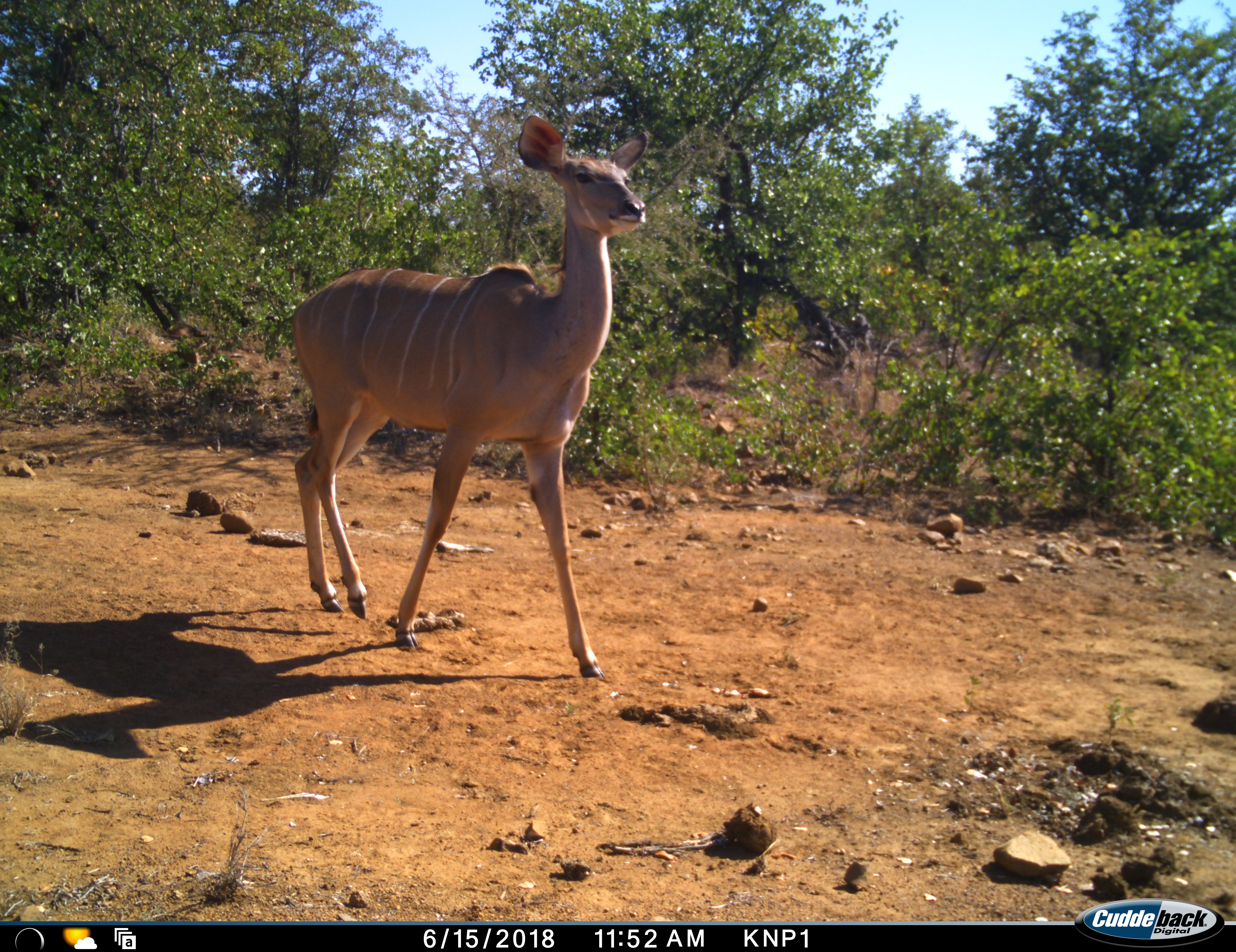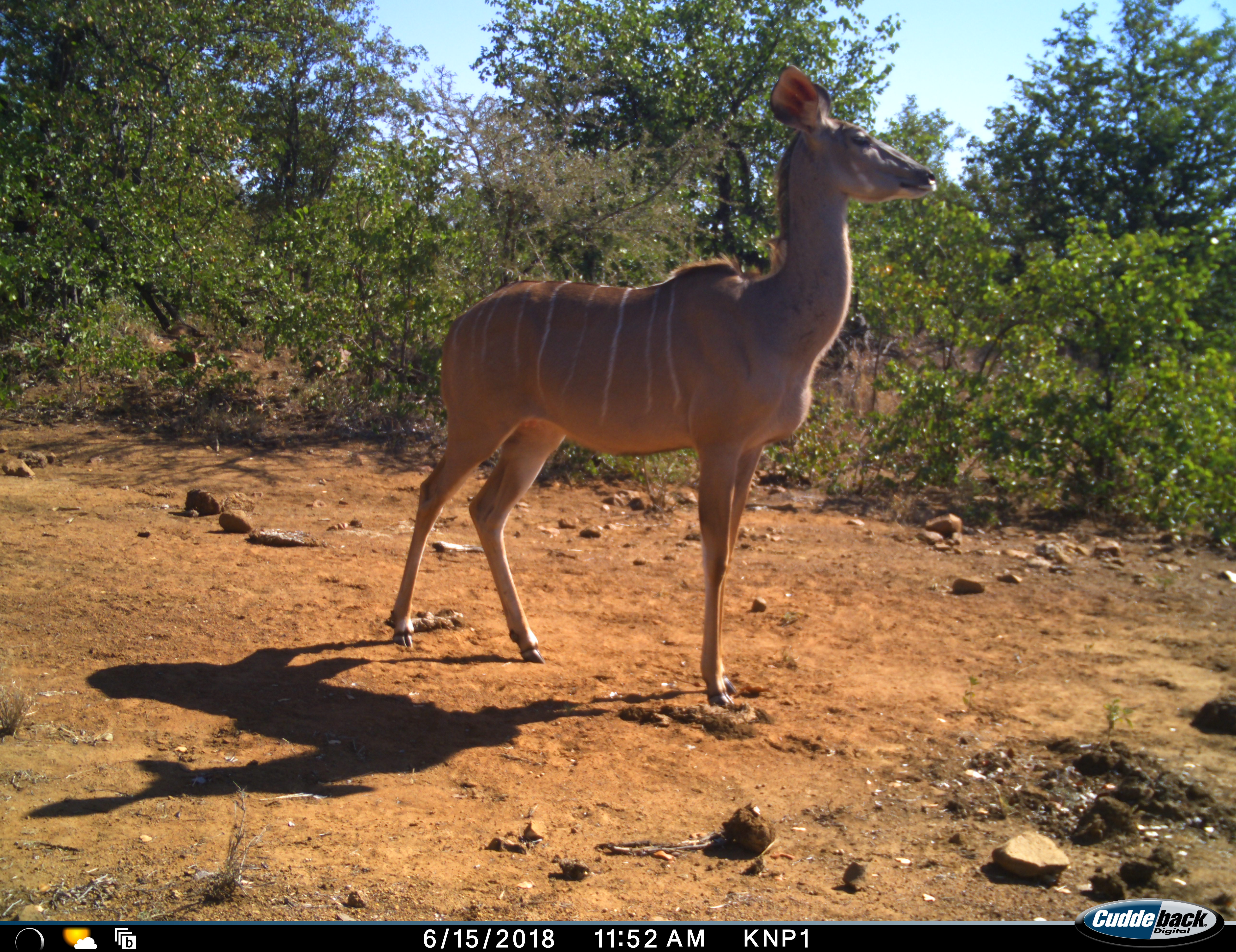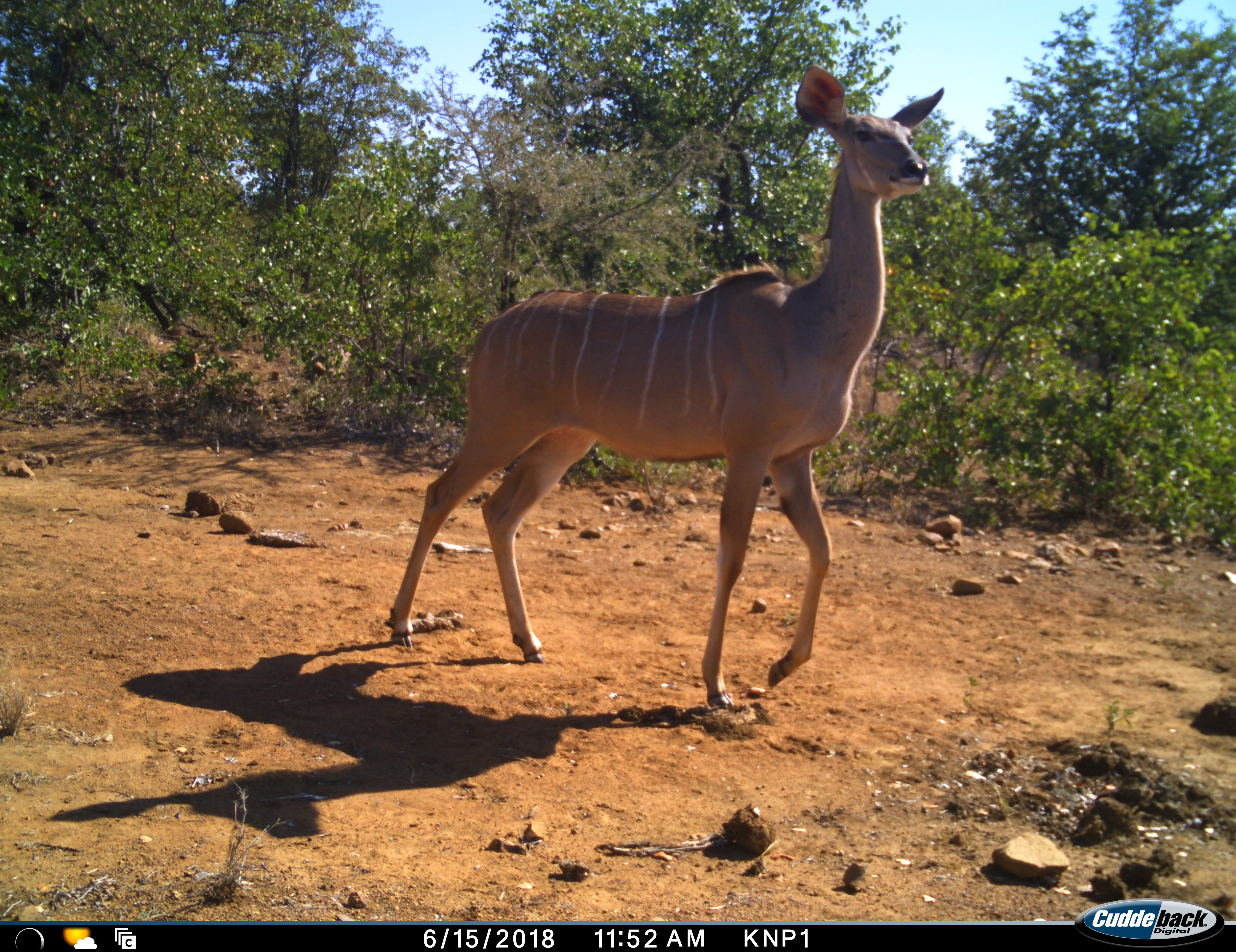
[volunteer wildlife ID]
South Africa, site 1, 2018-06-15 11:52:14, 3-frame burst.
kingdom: Animalia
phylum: Chordata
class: Mammalia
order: Artiodactyla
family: Bovidae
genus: Tragelaphus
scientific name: Tragelaphus strepsiceros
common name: greater kudu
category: kudu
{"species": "kudu (greater kudu) (Tragelaphus strepsiceros)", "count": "1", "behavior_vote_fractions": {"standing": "38%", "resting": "0%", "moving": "88%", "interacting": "0%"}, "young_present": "0%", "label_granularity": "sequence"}